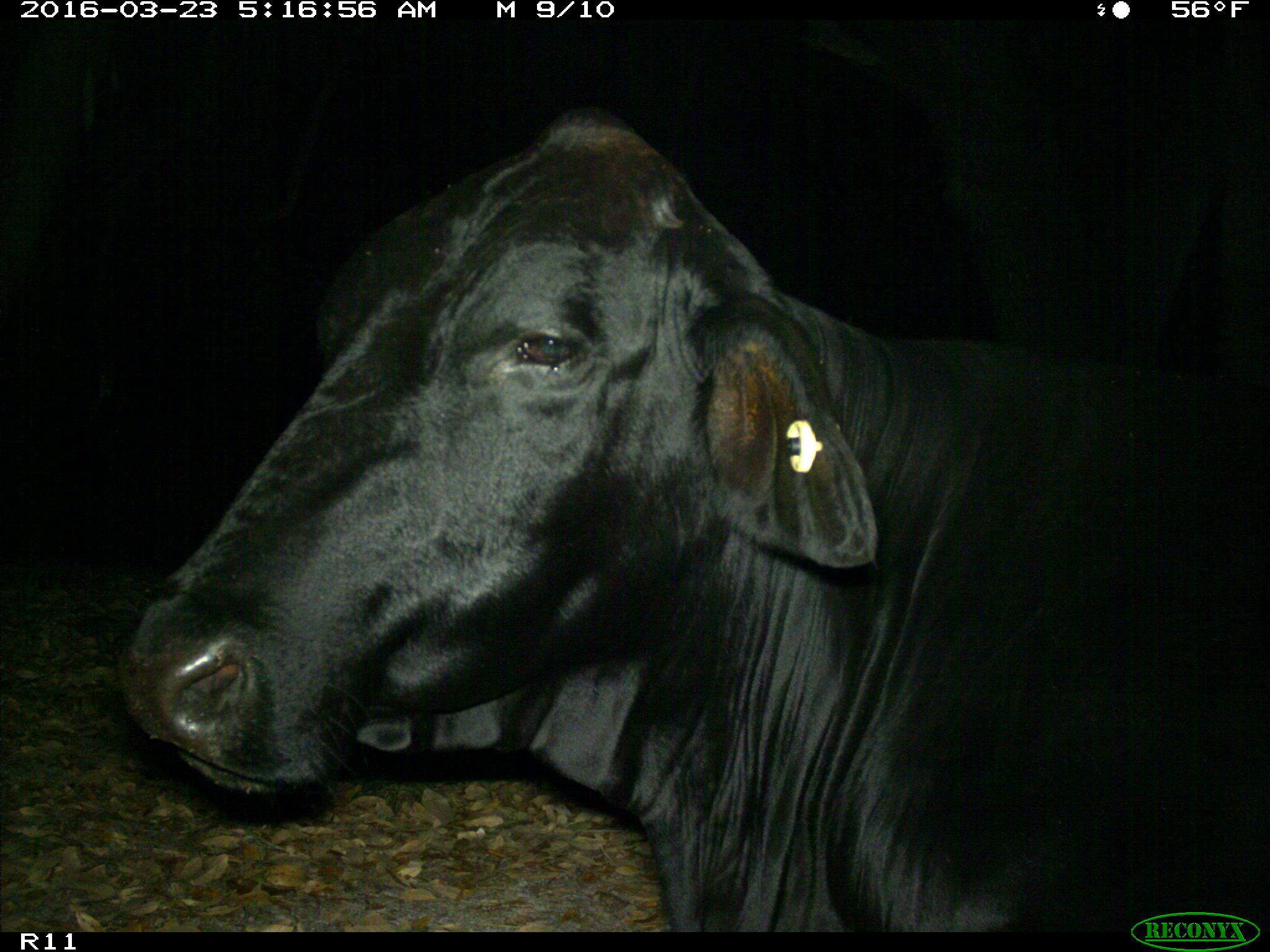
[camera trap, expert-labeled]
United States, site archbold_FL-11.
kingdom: Animalia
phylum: Chordata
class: Mammalia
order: Artiodactyla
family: Bovidae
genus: Bos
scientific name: Bos taurus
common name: domestic cow